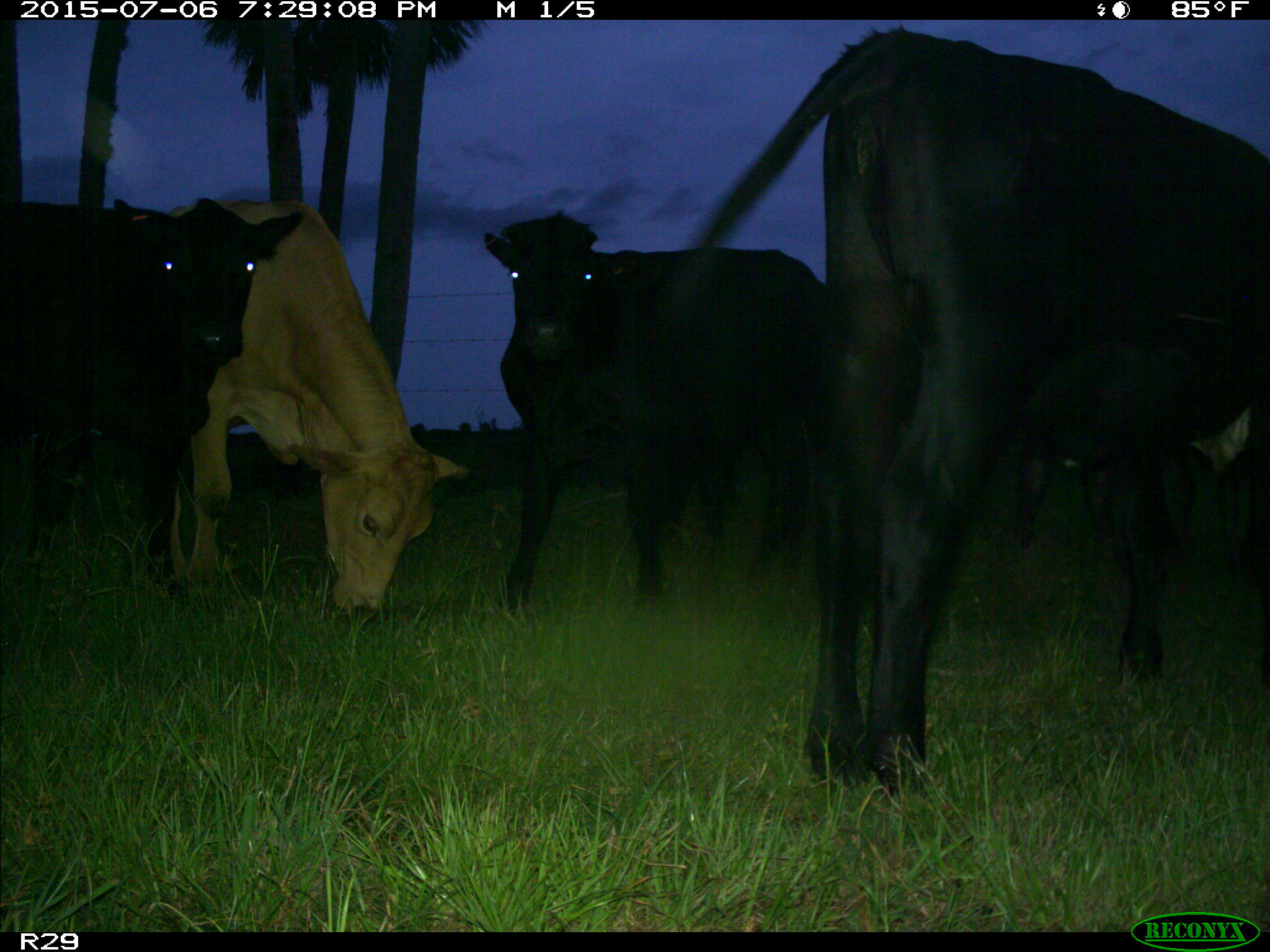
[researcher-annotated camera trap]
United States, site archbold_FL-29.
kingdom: Animalia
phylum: Chordata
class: Mammalia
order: Artiodactyla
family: Bovidae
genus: Bos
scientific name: Bos taurus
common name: domestic cow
Bos taurus (domestic cow).